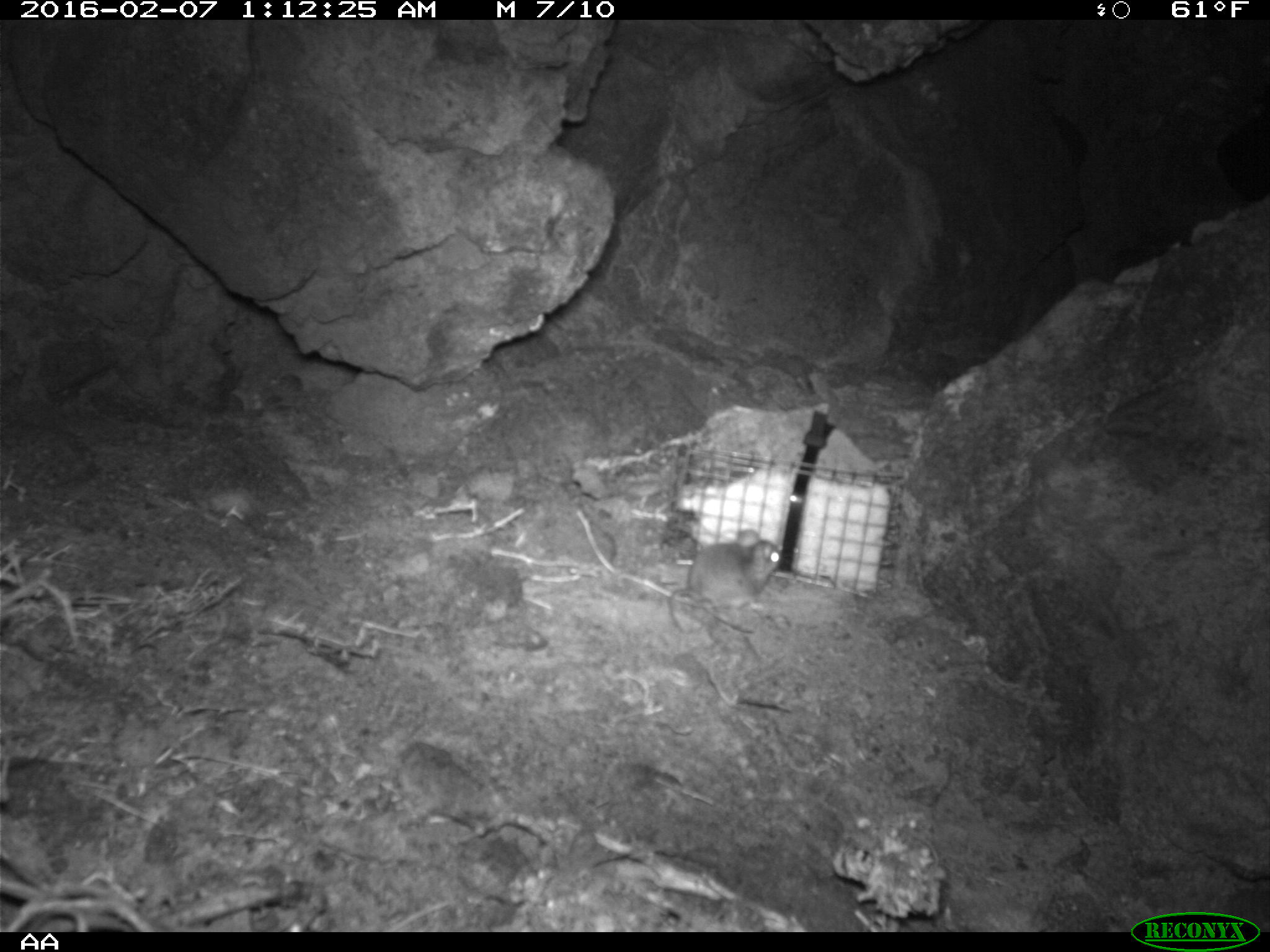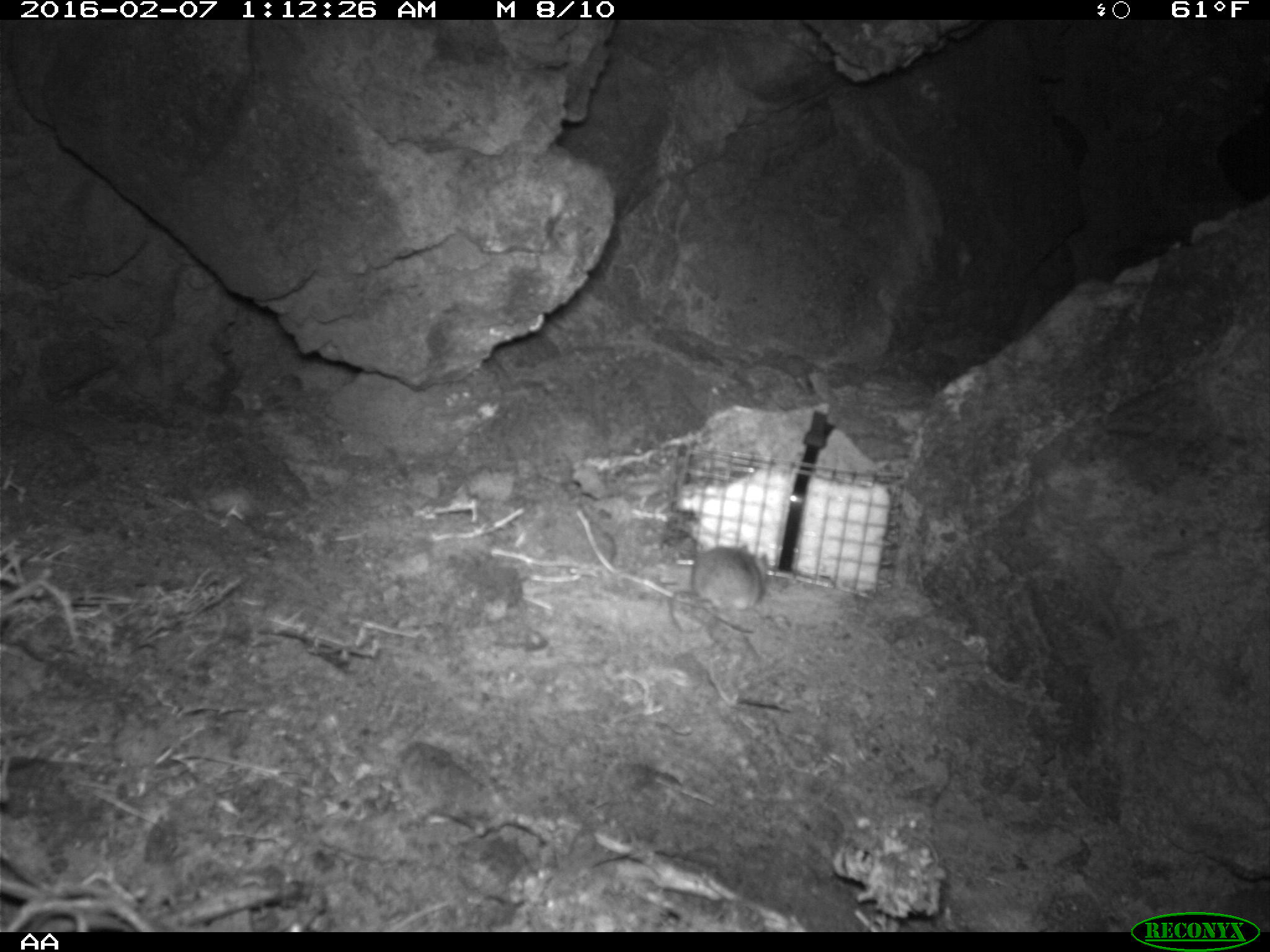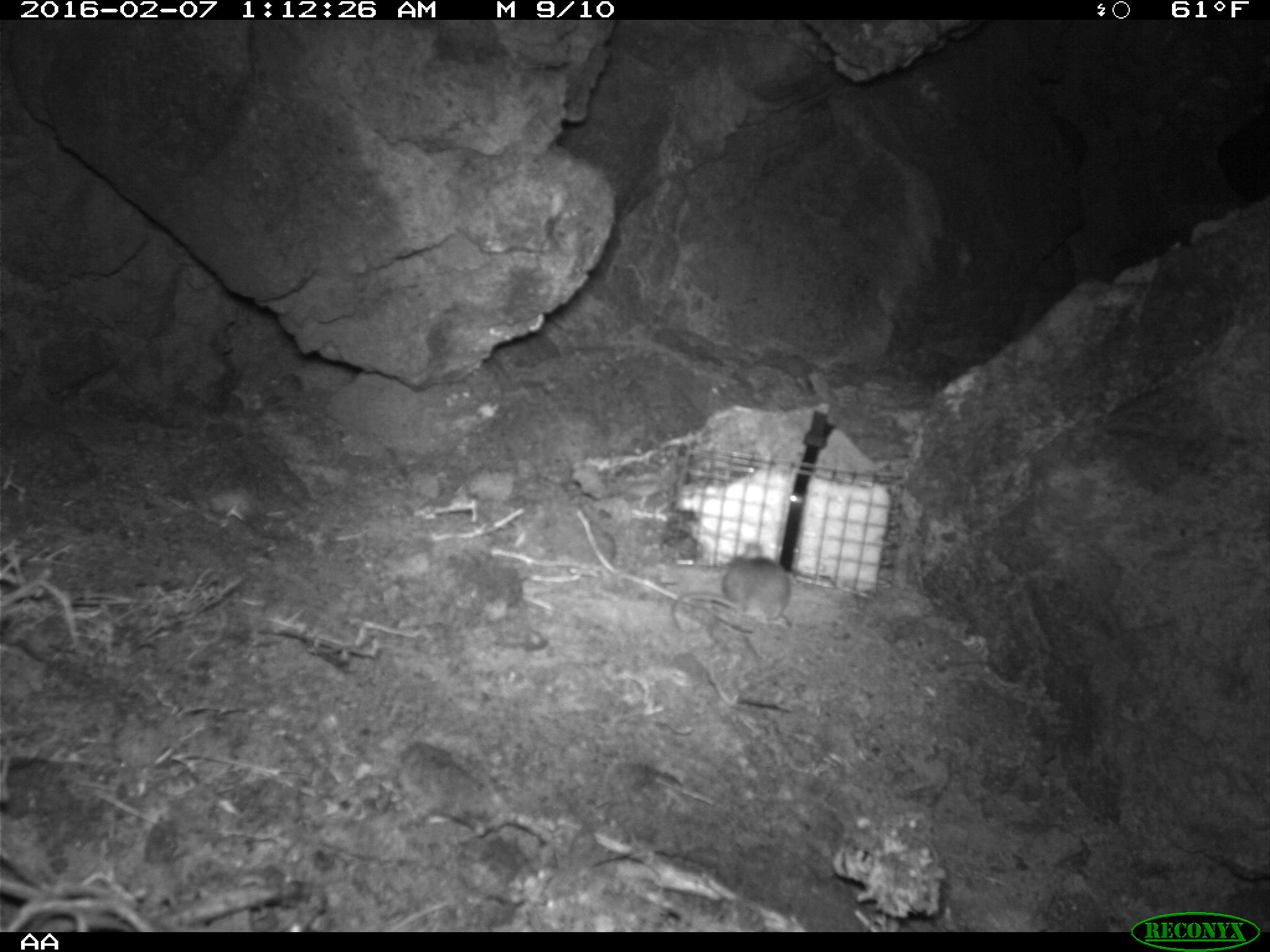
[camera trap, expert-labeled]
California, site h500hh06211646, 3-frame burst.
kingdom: Animalia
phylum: Chordata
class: Mammalia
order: Rodentia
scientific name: Rodentia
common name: rodent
Rodent (Rodentia).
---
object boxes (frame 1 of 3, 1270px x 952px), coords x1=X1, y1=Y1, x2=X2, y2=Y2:
rodent: x1=665, y1=528, x2=781, y2=635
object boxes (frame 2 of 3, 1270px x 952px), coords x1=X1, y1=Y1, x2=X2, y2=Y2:
rodent: x1=667, y1=542, x2=771, y2=636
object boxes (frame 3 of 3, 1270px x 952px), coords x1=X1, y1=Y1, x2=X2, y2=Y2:
rodent: x1=668, y1=541, x2=789, y2=633